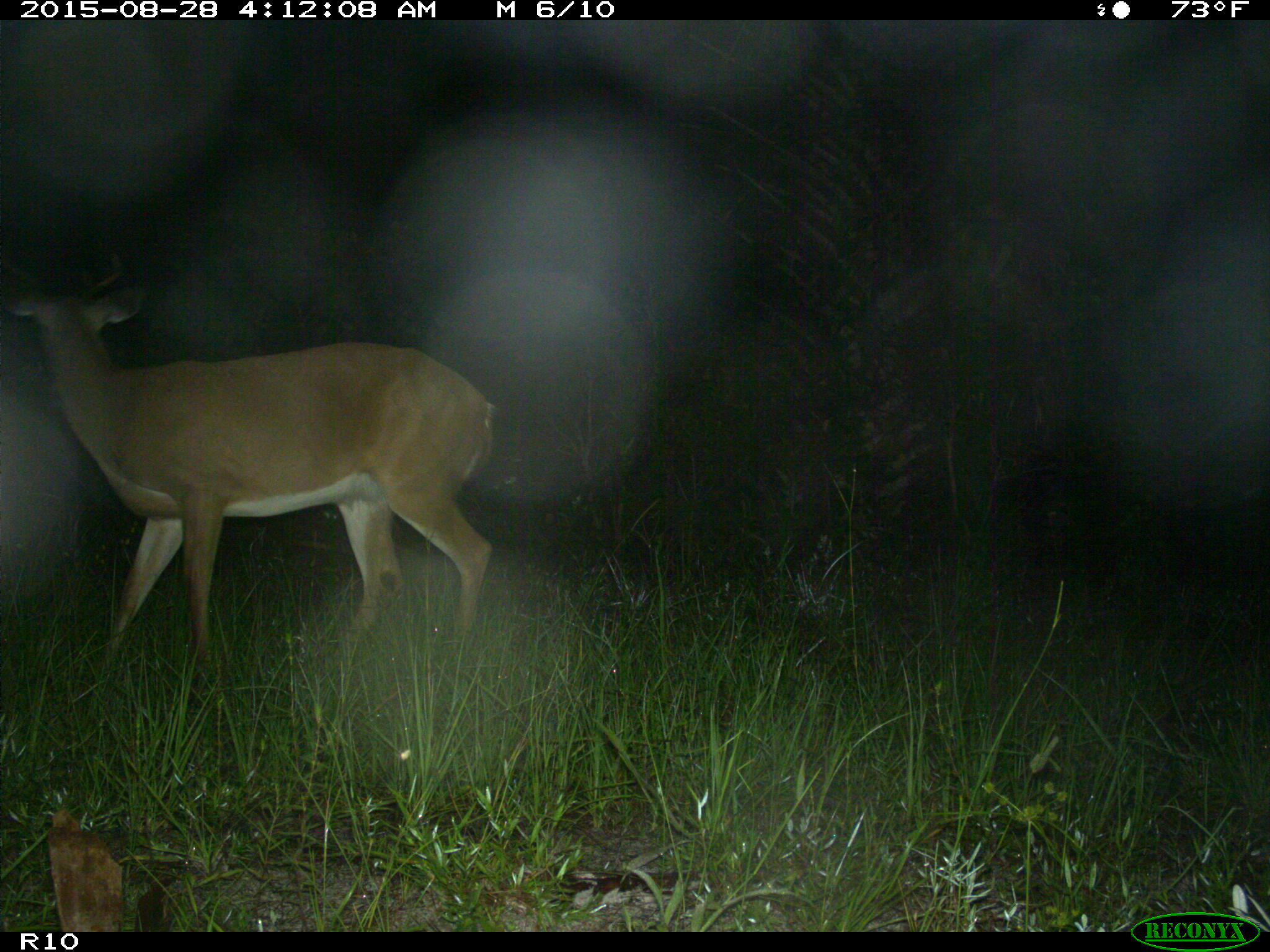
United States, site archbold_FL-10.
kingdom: Animalia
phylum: Chordata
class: Mammalia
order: Artiodactyla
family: Cervidae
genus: Odocoileus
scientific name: Odocoileus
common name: deer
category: unidentified deer